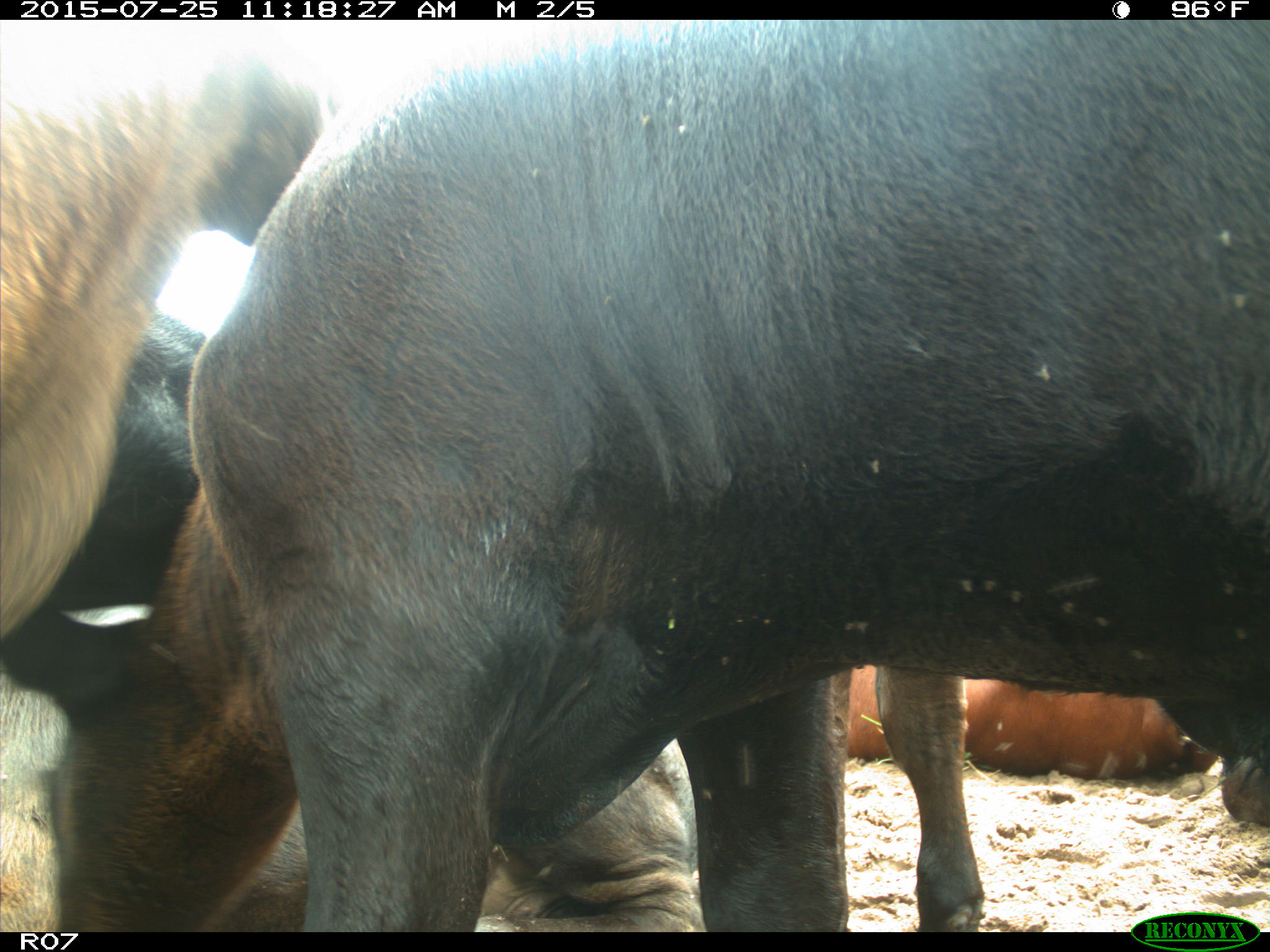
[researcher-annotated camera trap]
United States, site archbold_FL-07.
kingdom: Animalia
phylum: Chordata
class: Mammalia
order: Artiodactyla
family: Bovidae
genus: Bos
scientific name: Bos taurus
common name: domestic cow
Bos taurus (domestic cow).